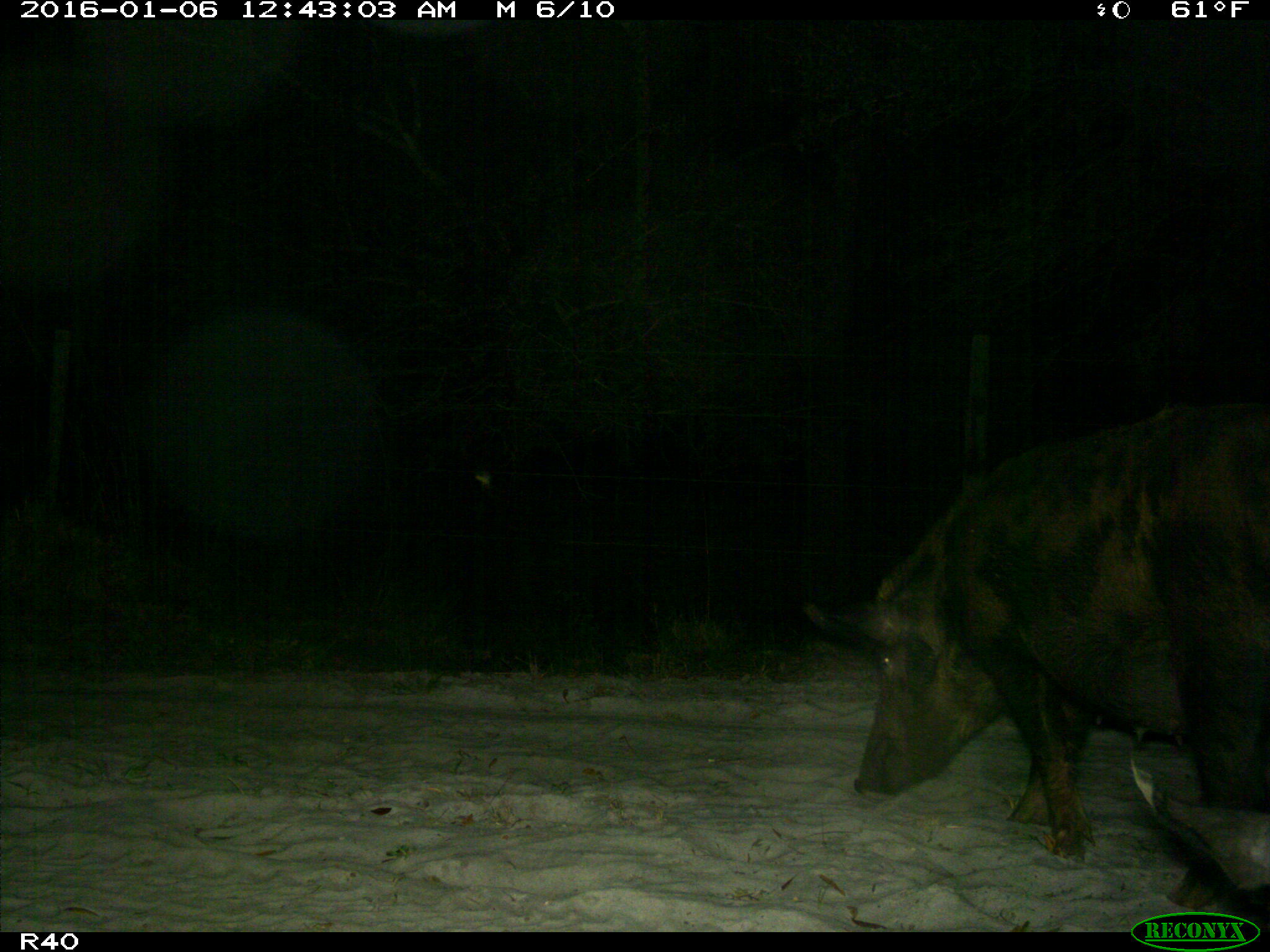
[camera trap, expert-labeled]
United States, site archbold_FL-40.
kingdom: Animalia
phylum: Chordata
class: Mammalia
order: Artiodactyla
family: Suidae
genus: Sus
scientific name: Sus scrofa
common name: wild boar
Sus scrofa (wild boar).